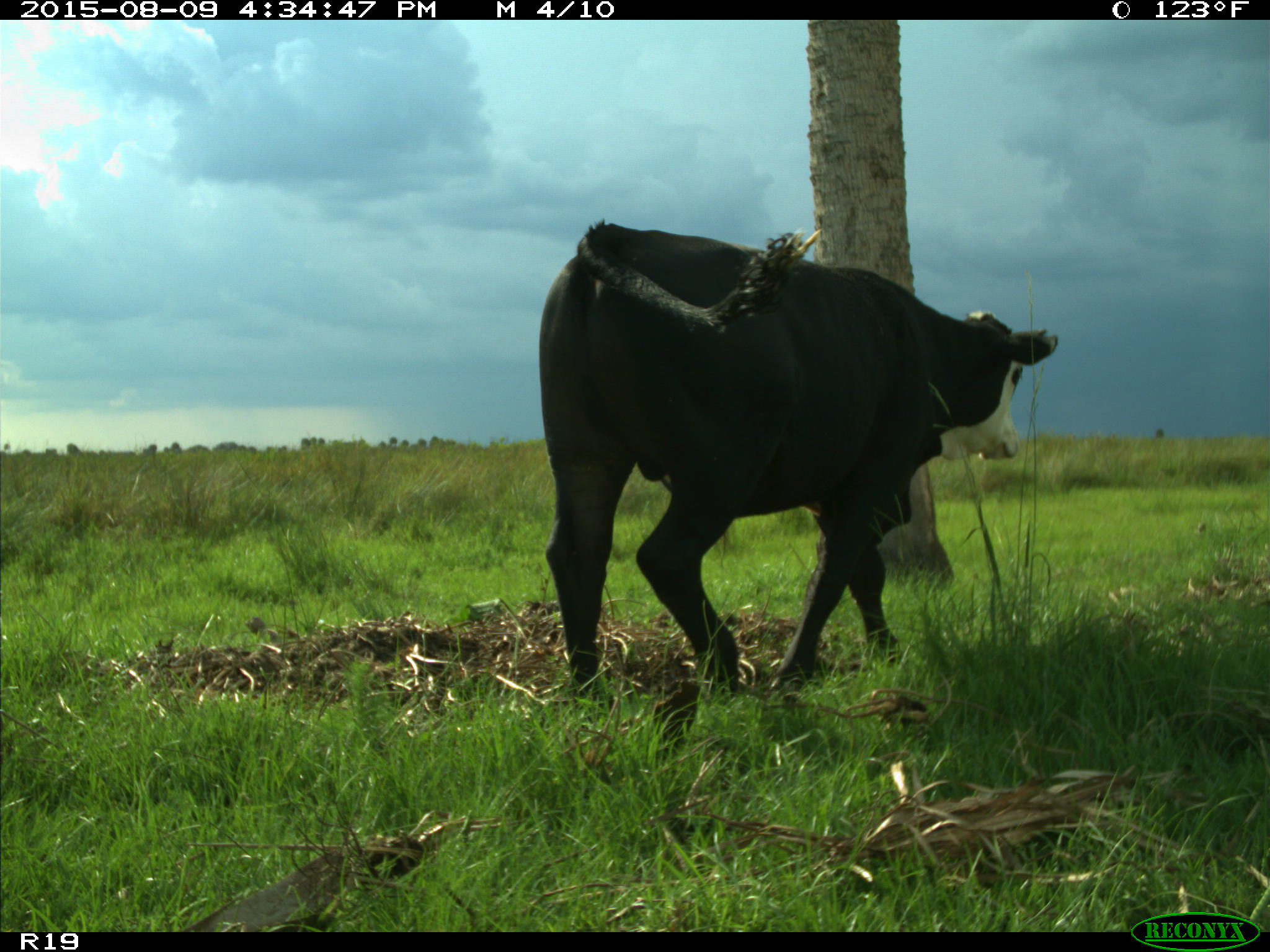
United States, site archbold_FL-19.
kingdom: Animalia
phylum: Chordata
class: Mammalia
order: Artiodactyla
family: Bovidae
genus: Bos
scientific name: Bos taurus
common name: domestic cow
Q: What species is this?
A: Bos taurus (domestic cow).